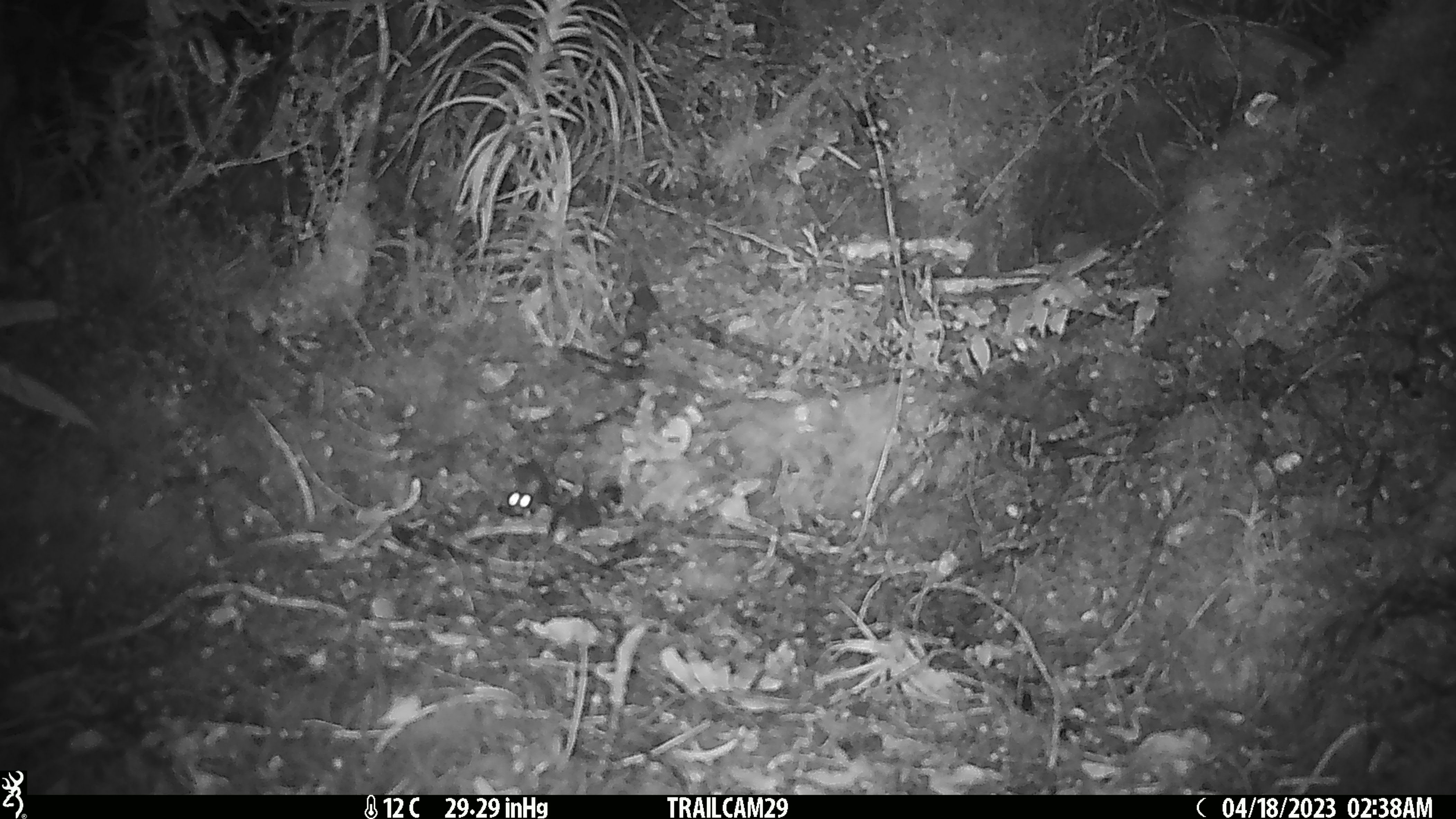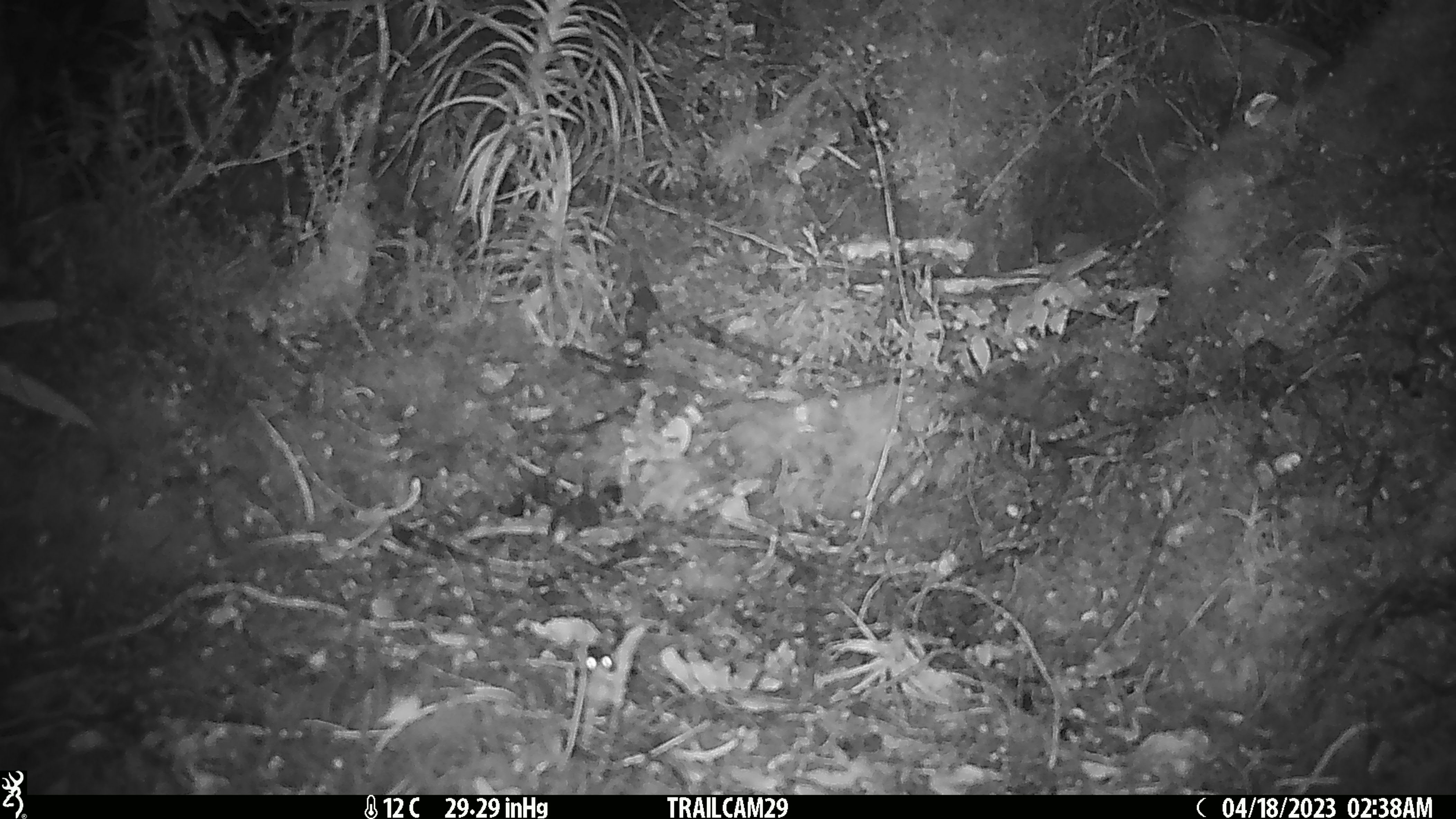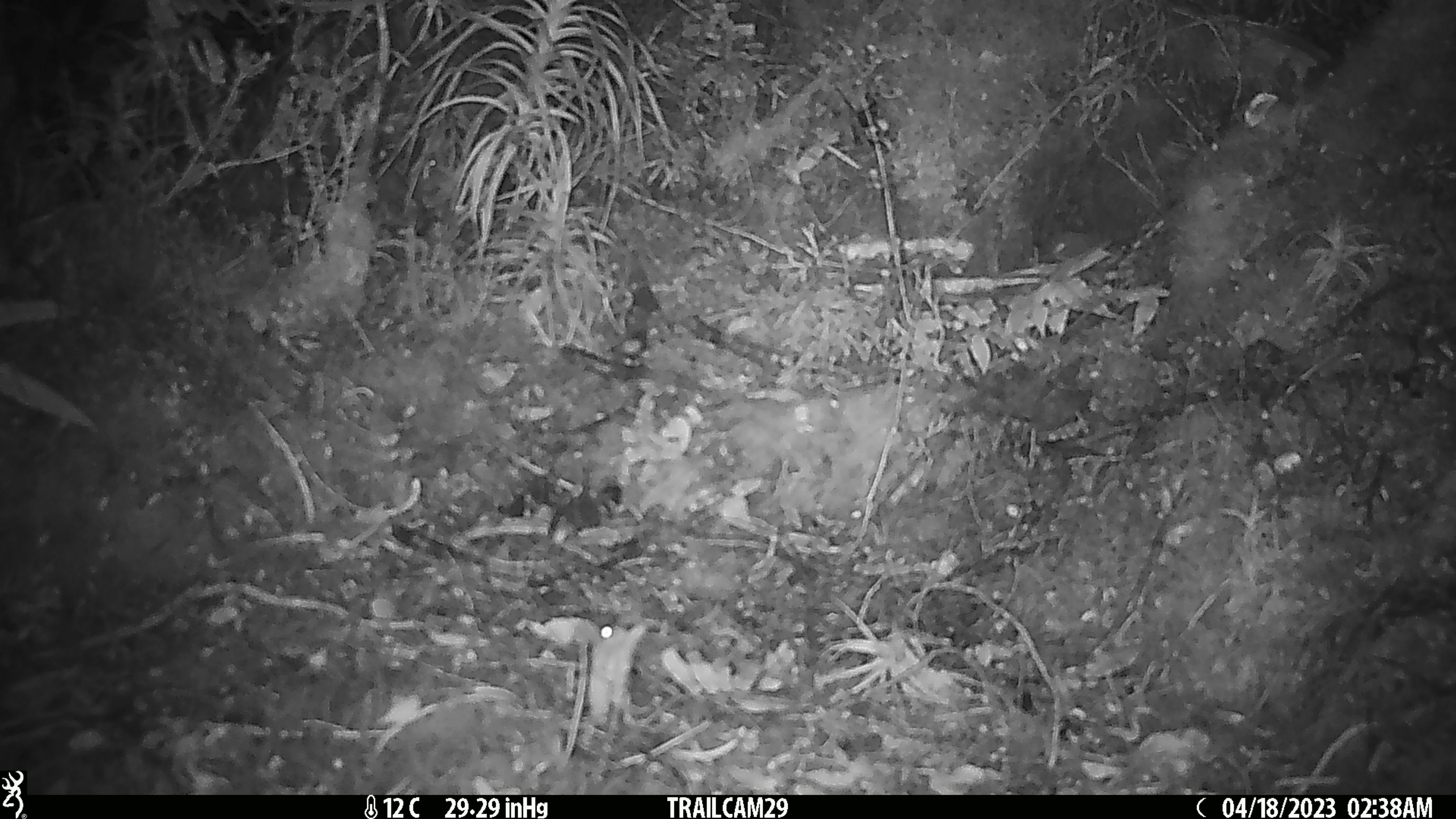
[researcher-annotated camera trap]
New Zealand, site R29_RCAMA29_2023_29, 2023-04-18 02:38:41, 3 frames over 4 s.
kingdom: Animalia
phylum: Chordata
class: Mammalia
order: Rodentia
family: Muridae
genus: Mus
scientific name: Mus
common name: mouse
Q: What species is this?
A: Mouse (Mus).